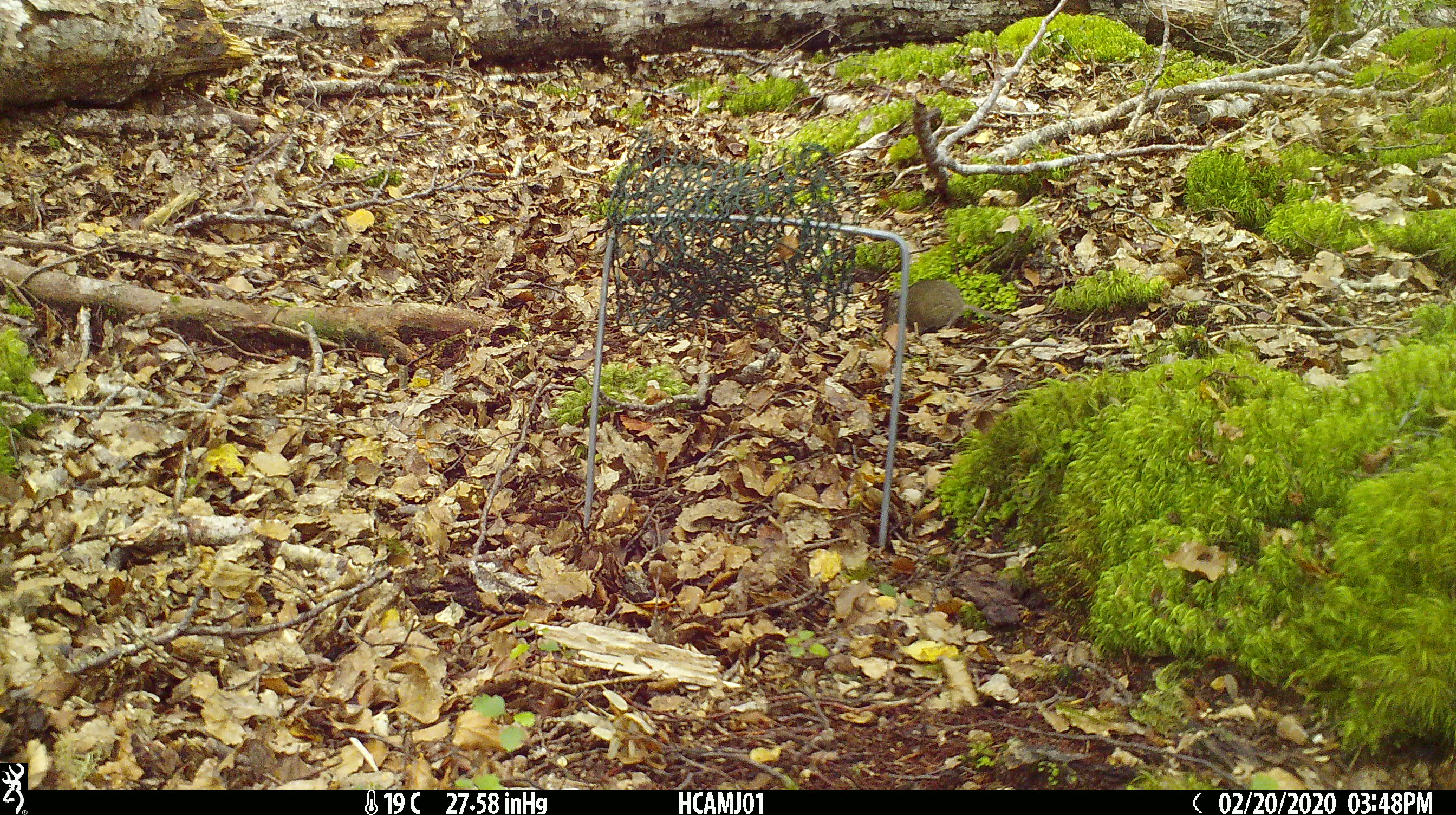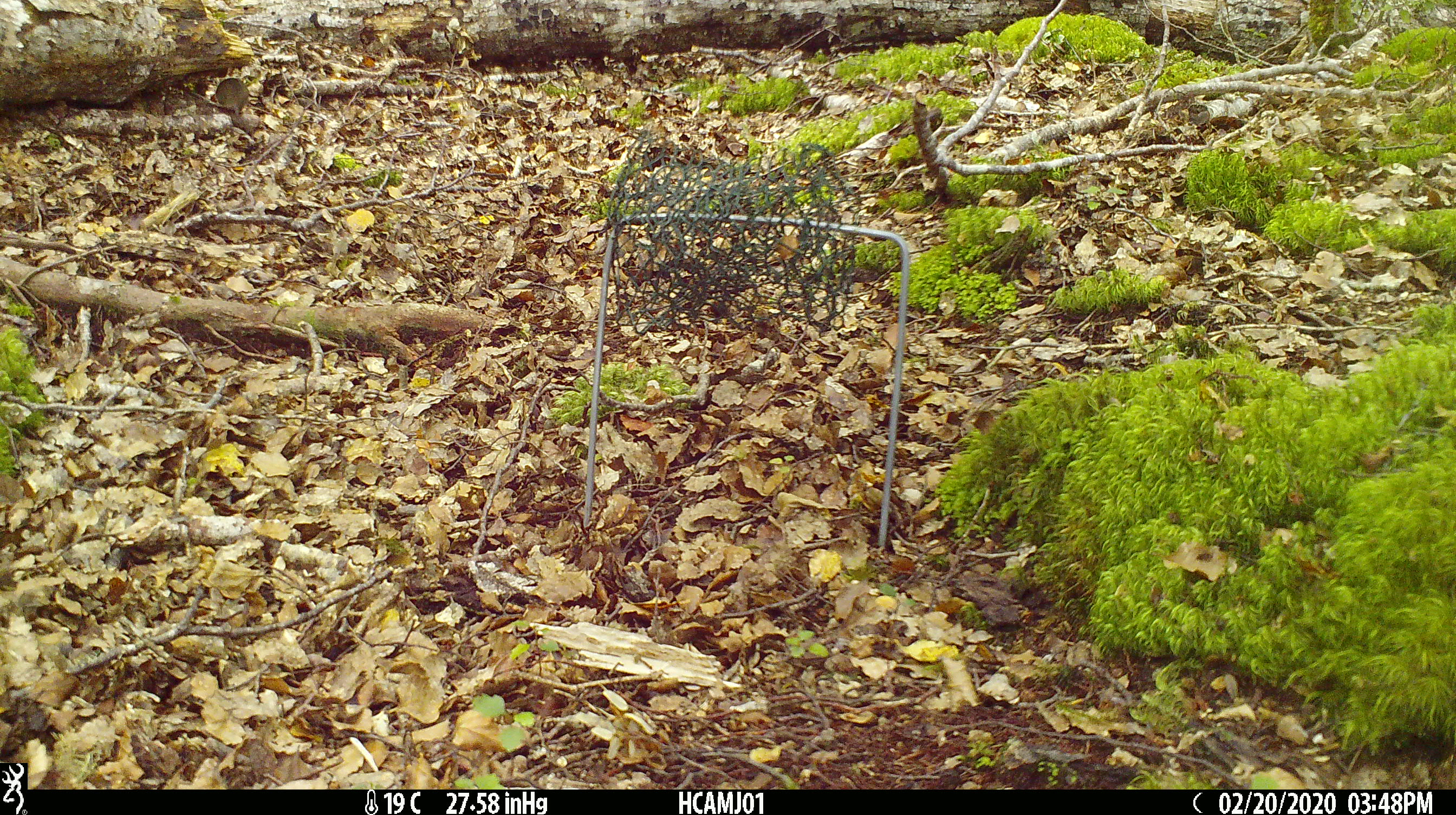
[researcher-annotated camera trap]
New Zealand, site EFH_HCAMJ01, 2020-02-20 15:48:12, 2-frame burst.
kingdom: Animalia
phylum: Chordata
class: Mammalia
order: Rodentia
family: Muridae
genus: Mus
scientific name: Mus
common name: mouse